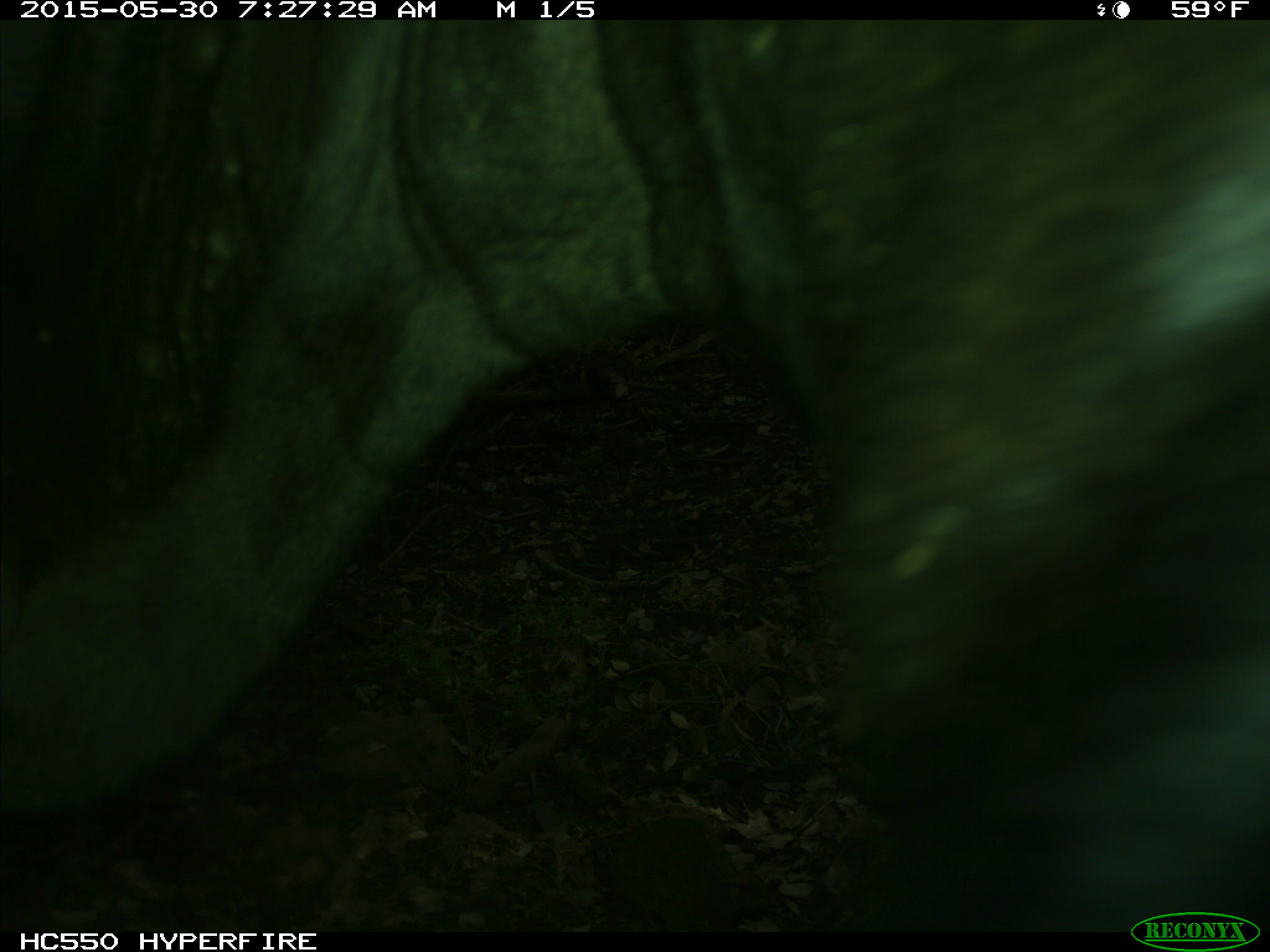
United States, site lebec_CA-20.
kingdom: Animalia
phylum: Chordata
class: Mammalia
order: Artiodactyla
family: Bovidae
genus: Bos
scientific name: Bos taurus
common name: domestic cow